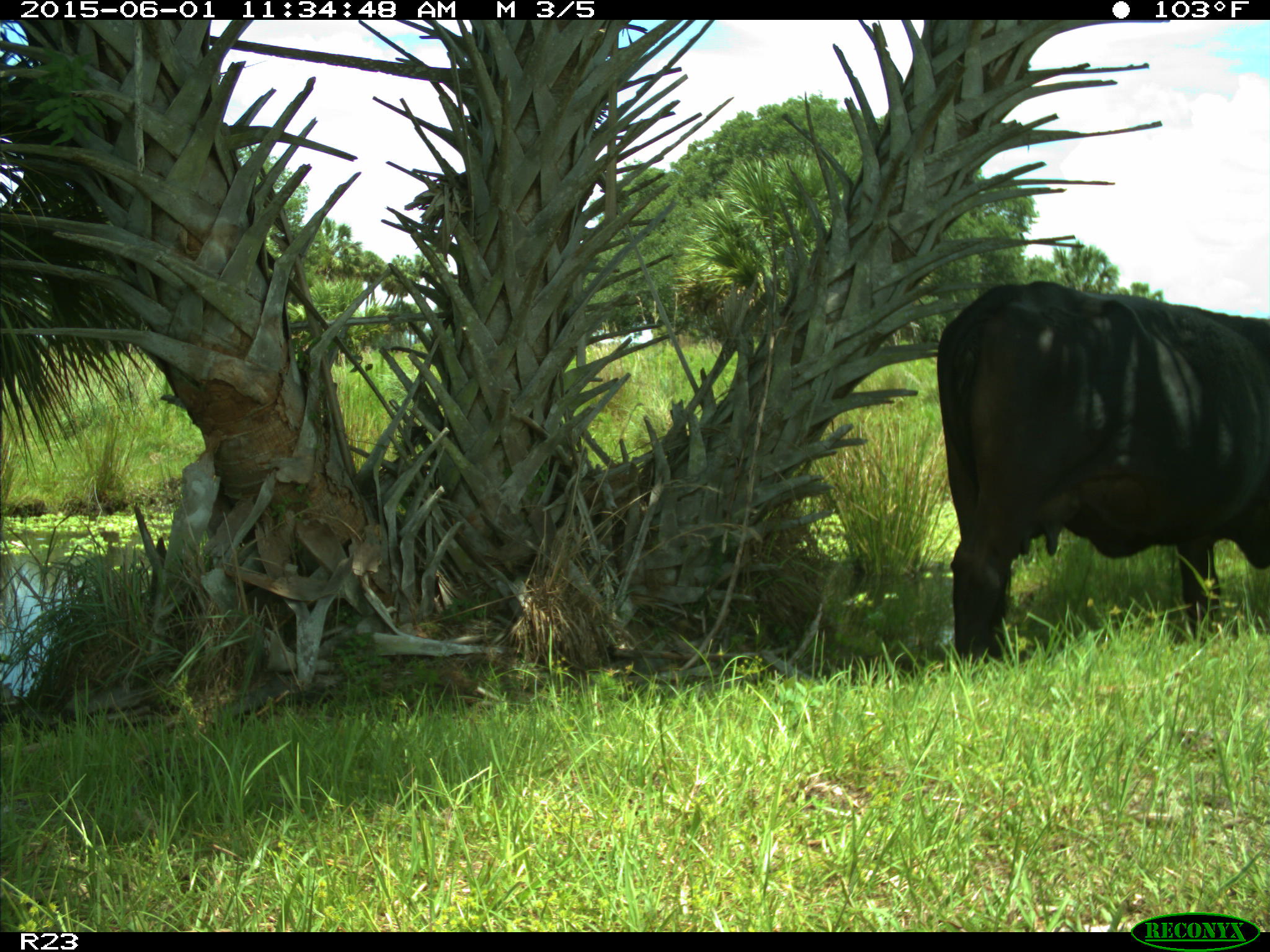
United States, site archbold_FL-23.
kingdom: Animalia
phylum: Chordata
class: Mammalia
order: Artiodactyla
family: Bovidae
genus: Bos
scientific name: Bos taurus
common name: domestic cow